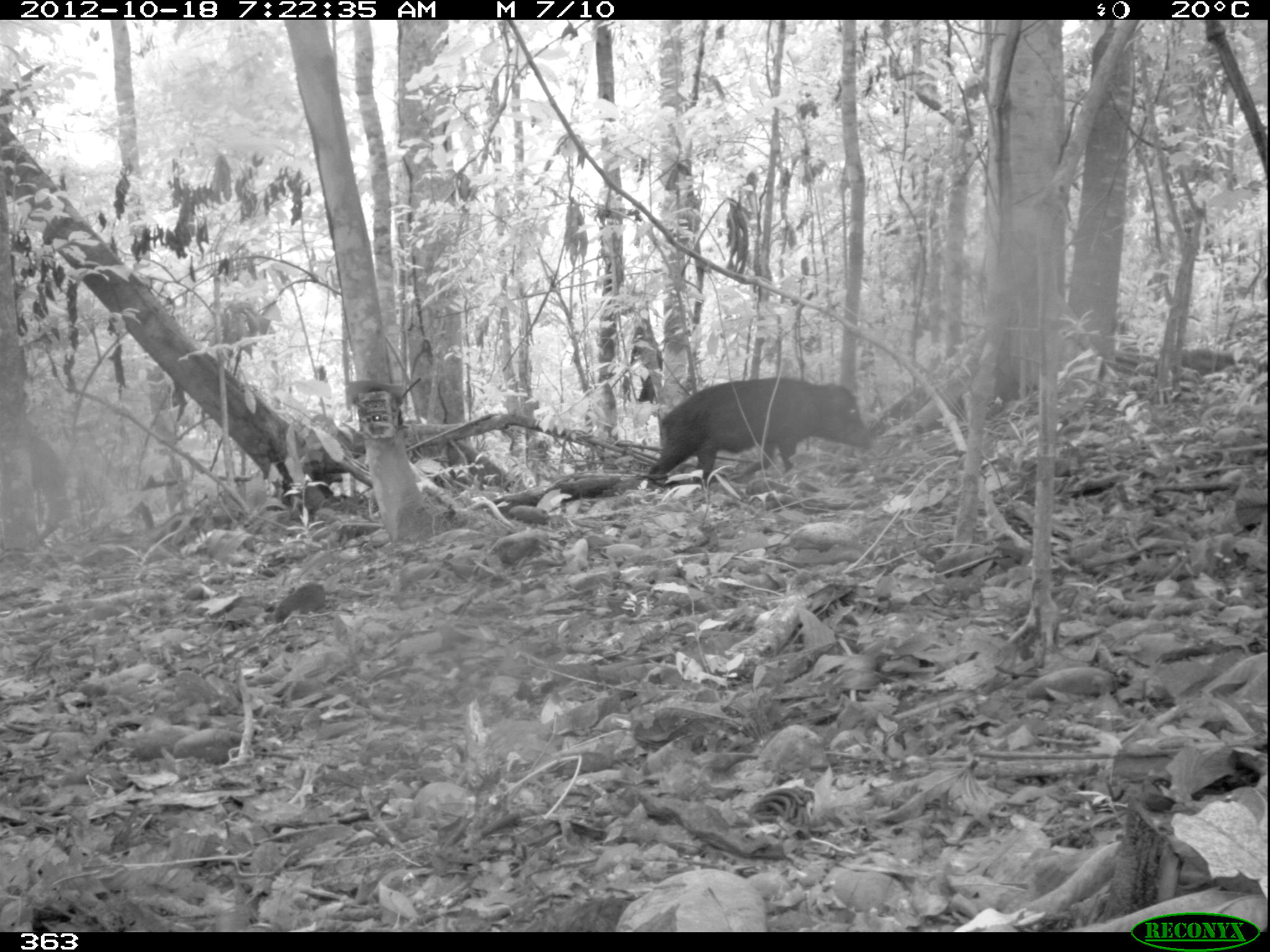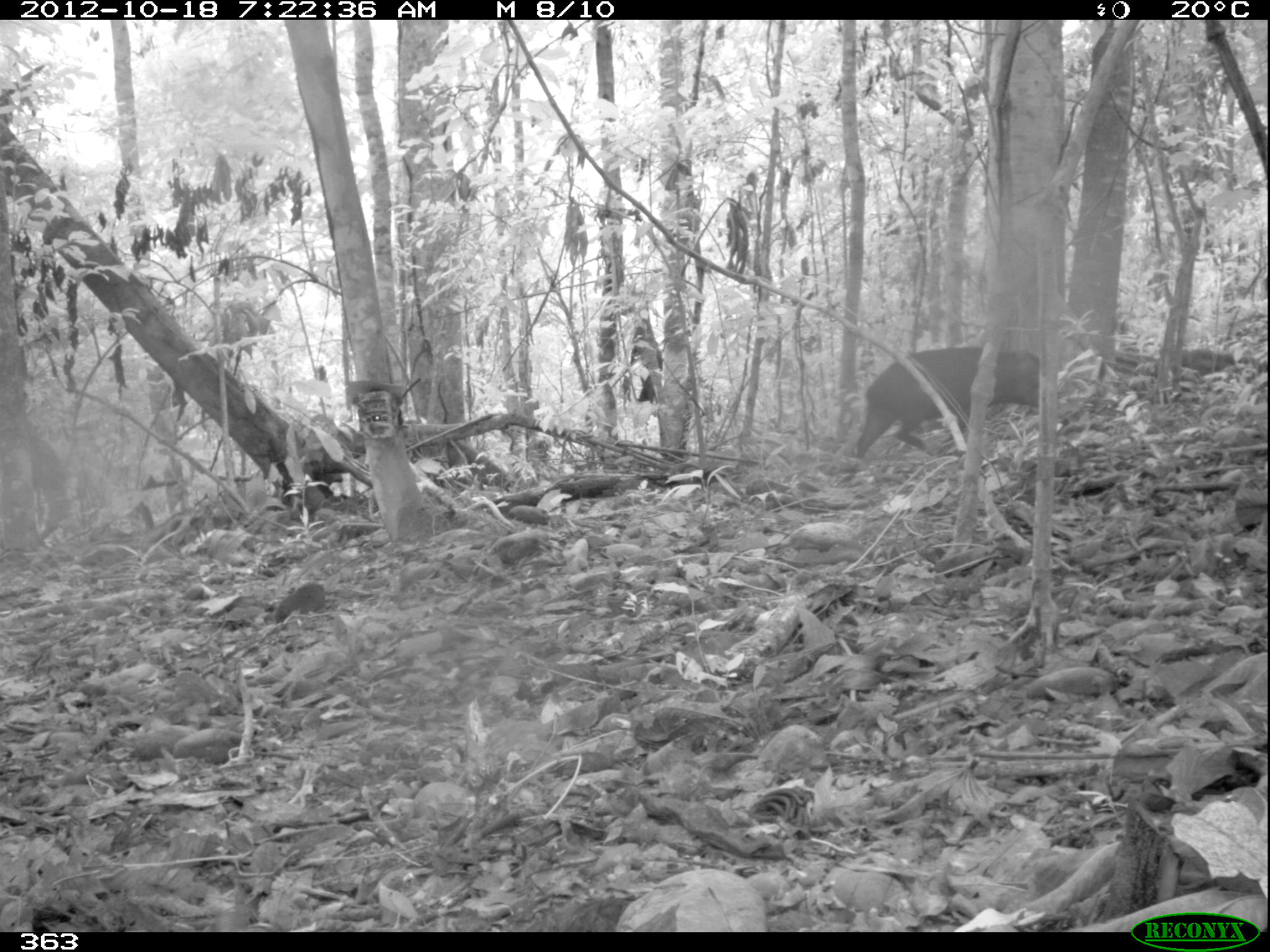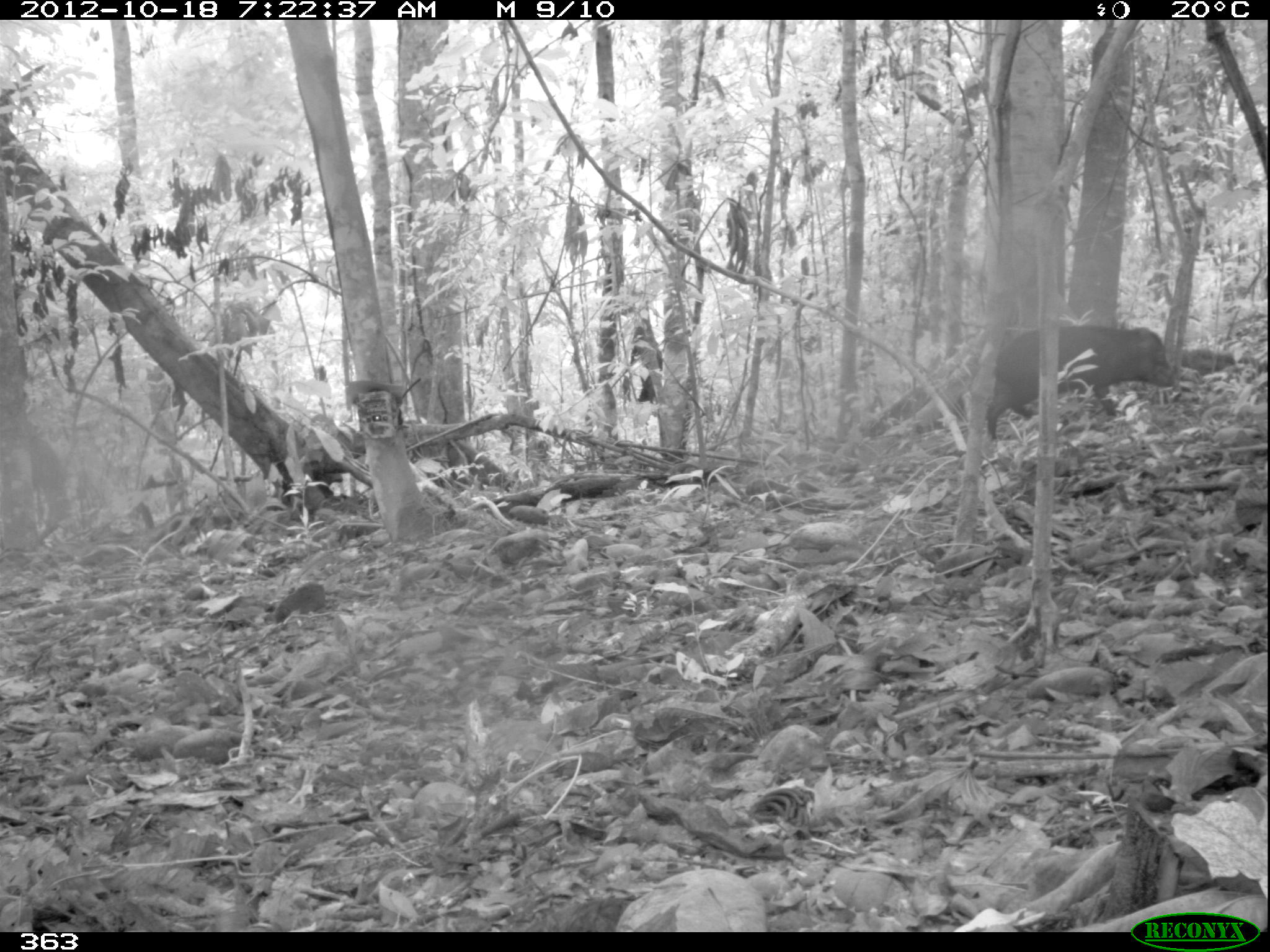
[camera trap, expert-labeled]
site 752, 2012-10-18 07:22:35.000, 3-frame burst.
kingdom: Animalia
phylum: Chordata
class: Mammalia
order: Artiodactyla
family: Tayassuidae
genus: Tayassu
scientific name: Tayassu pecari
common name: white-lipped peccary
Tayassu pecari (white-lipped peccary).